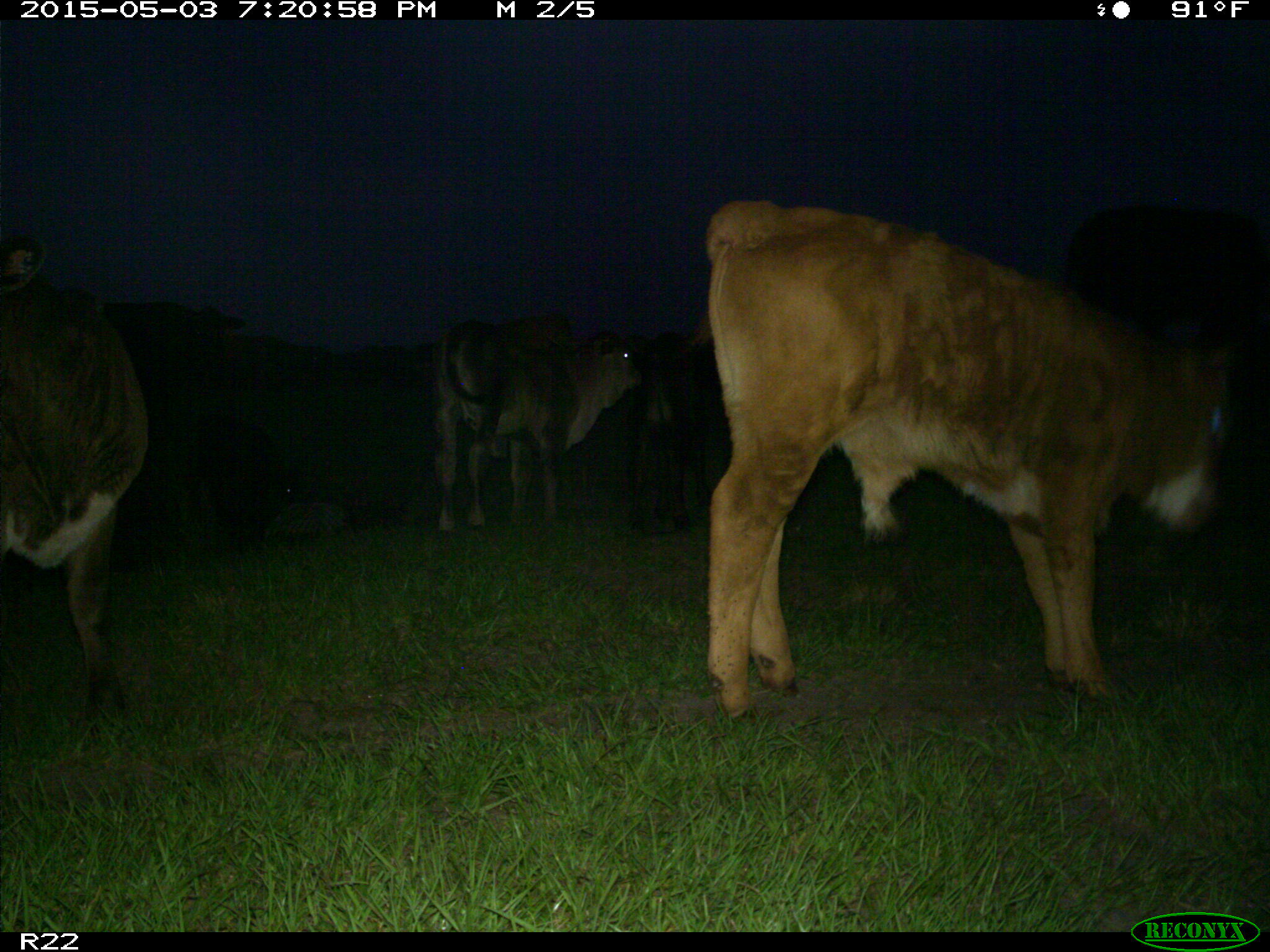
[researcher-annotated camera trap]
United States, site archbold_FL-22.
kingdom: Animalia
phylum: Chordata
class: Mammalia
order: Artiodactyla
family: Bovidae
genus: Bos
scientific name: Bos taurus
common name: domestic cow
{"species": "Bos taurus (domestic cow)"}